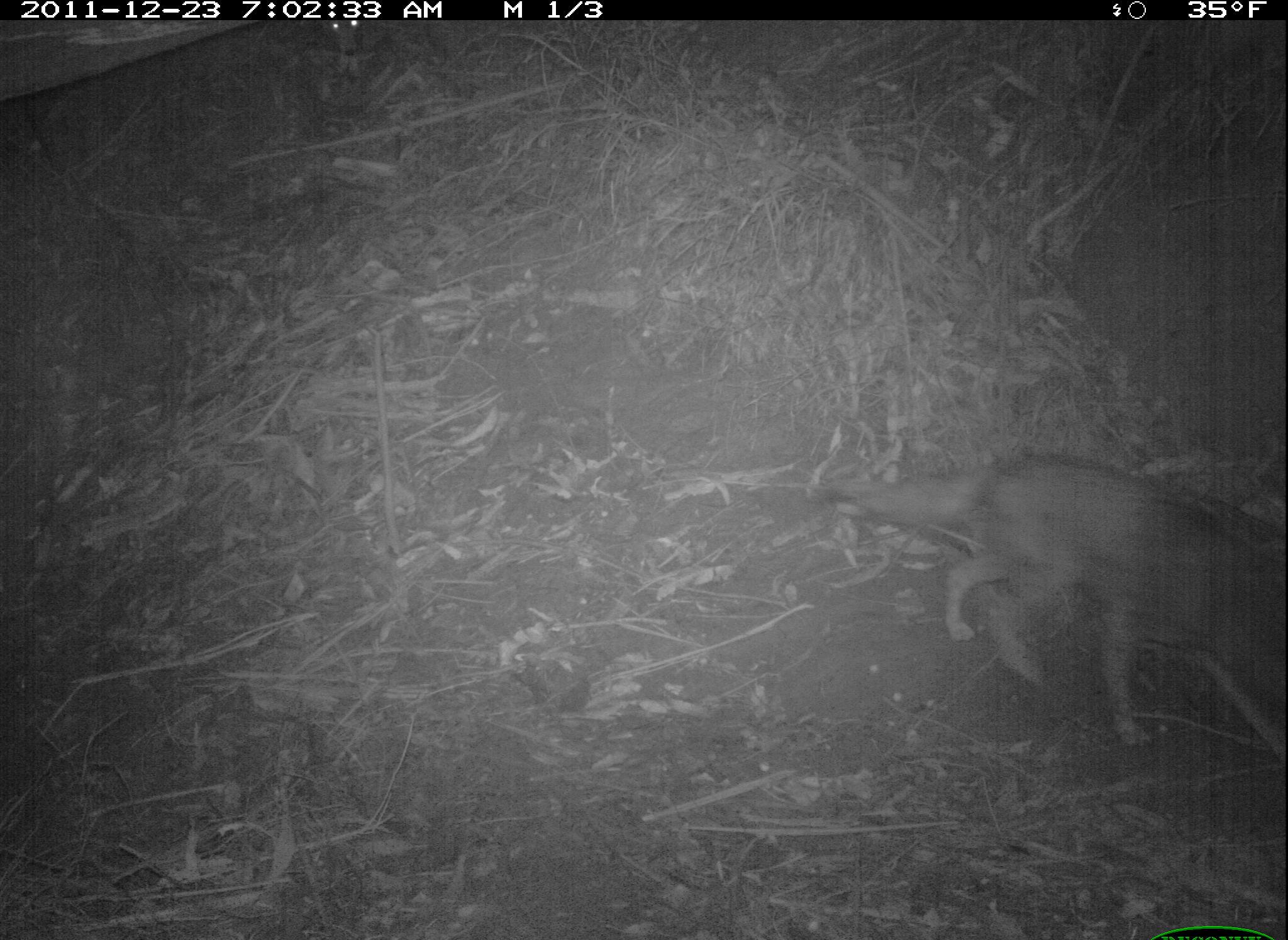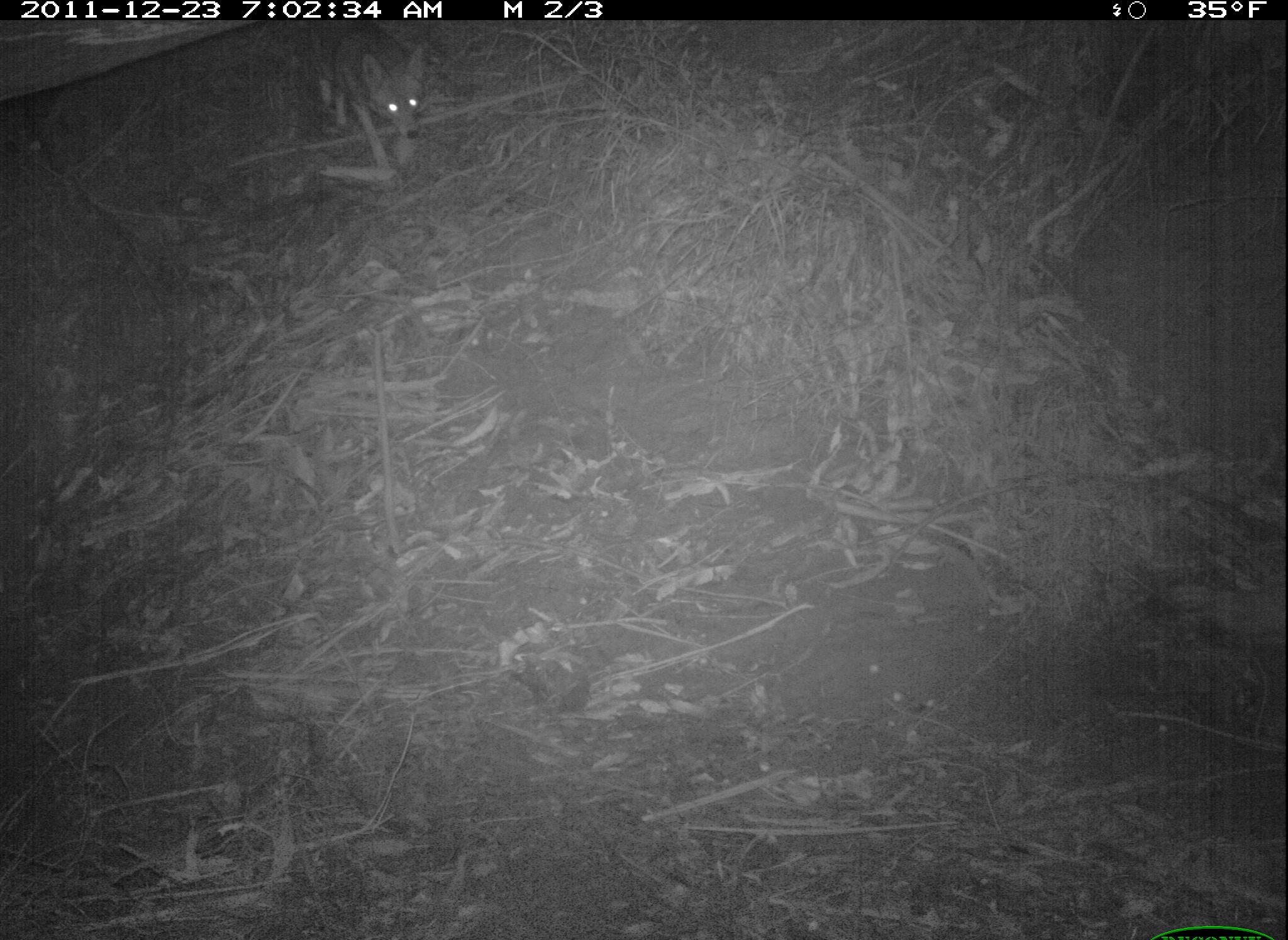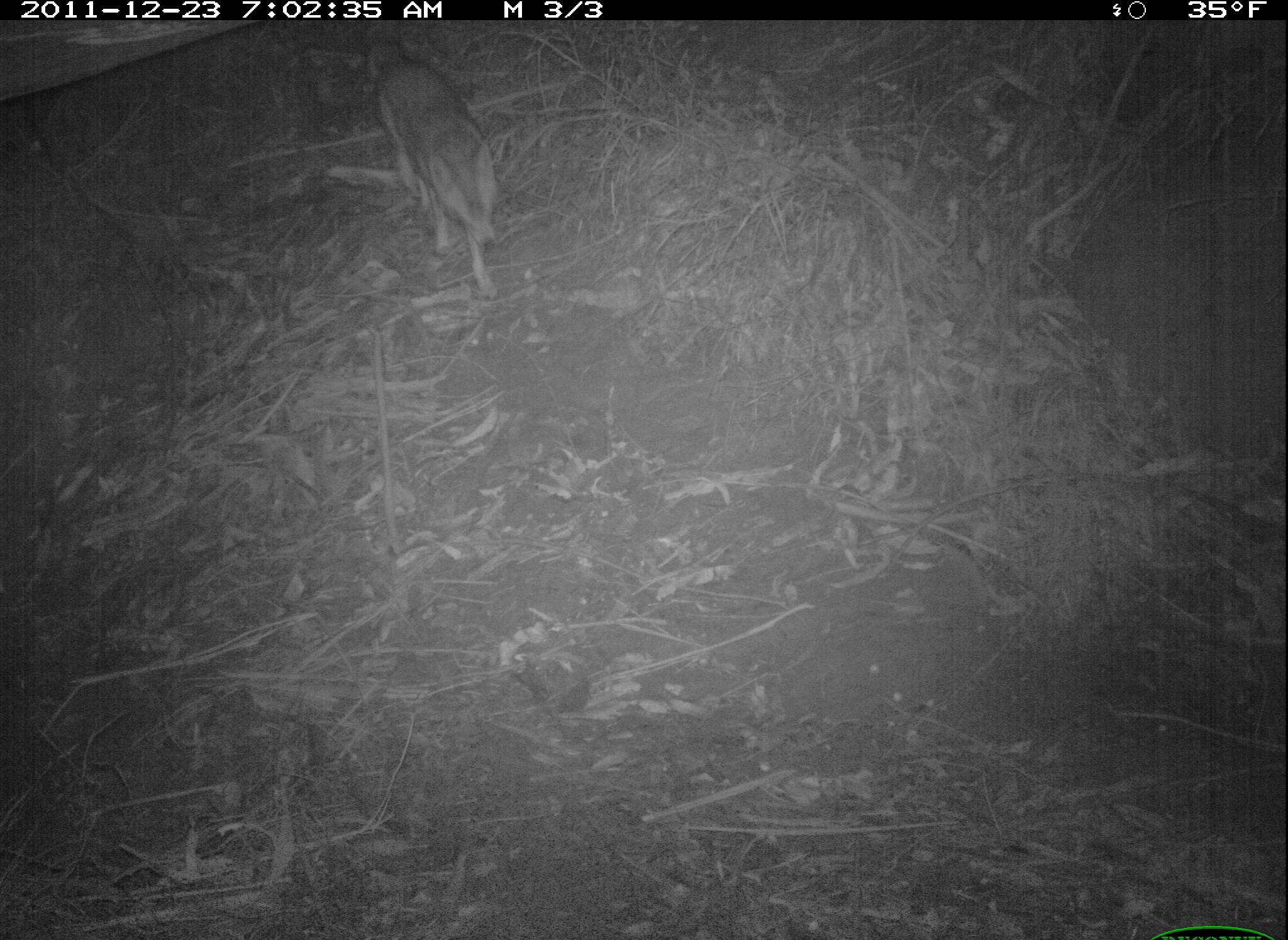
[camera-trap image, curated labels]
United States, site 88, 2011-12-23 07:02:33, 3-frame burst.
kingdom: Animalia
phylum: Chordata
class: Mammalia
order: Carnivora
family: Canidae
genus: Canis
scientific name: Canis latrans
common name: coyote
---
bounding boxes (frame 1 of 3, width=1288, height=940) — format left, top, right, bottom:
coyote: 826, 445, 1286, 755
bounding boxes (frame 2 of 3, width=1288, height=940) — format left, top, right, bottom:
coyote: 309, 42, 464, 193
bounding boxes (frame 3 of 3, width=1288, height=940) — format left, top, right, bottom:
coyote: 345, 13, 517, 308